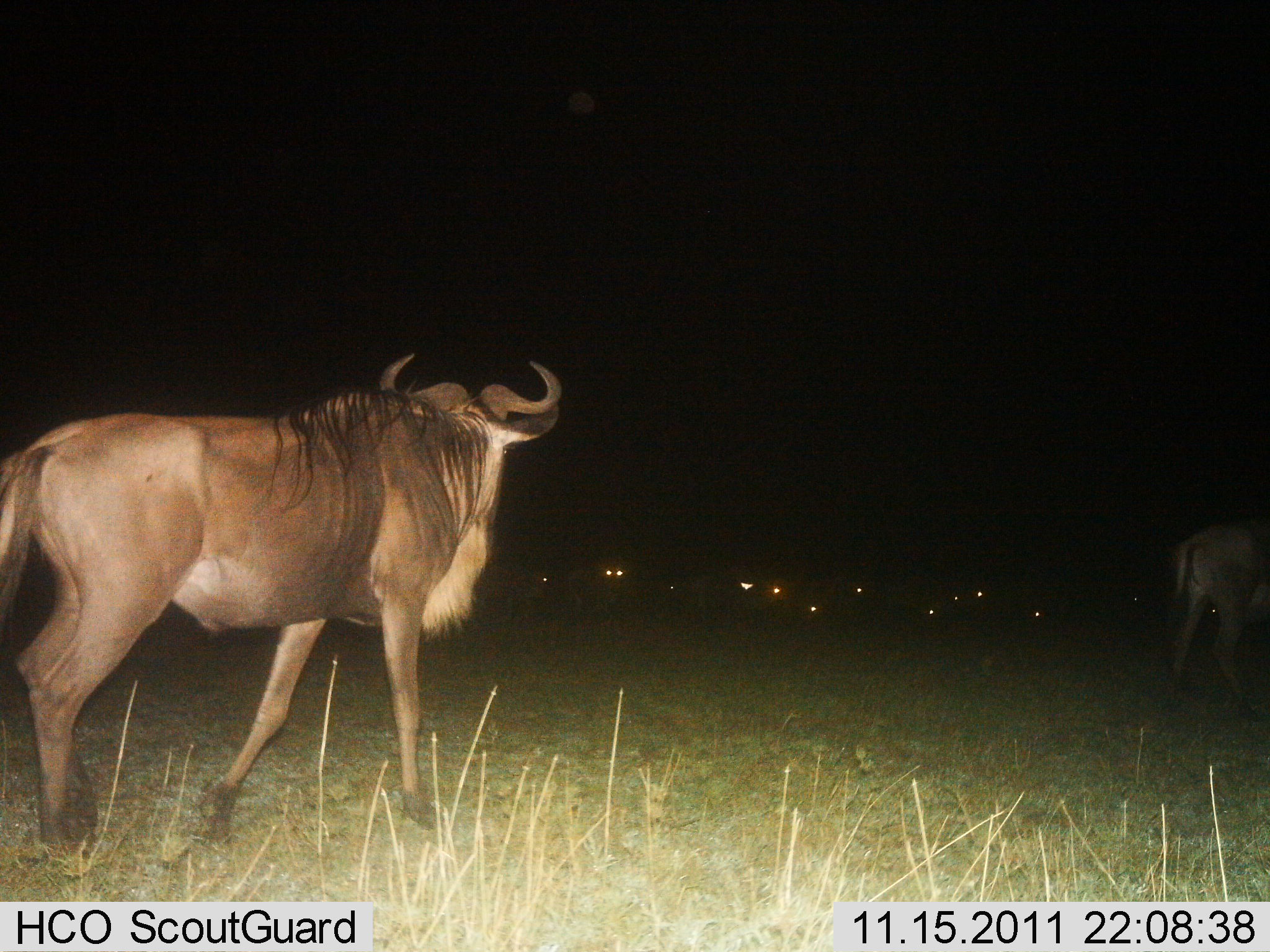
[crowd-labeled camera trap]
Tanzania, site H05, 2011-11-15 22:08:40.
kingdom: Animalia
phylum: Chordata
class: Mammalia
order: Artiodactyla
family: Bovidae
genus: Connochaetes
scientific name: Connochaetes taurinus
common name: blue wildebeest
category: wildebeest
Wildebeest (blue wildebeest) (Connochaetes taurinus), count 2. Behavior (volunteer vote fractions): standing 36%, resting 7%, moving 57%, interacting 0%. Young present (vote fraction): 0%. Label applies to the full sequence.